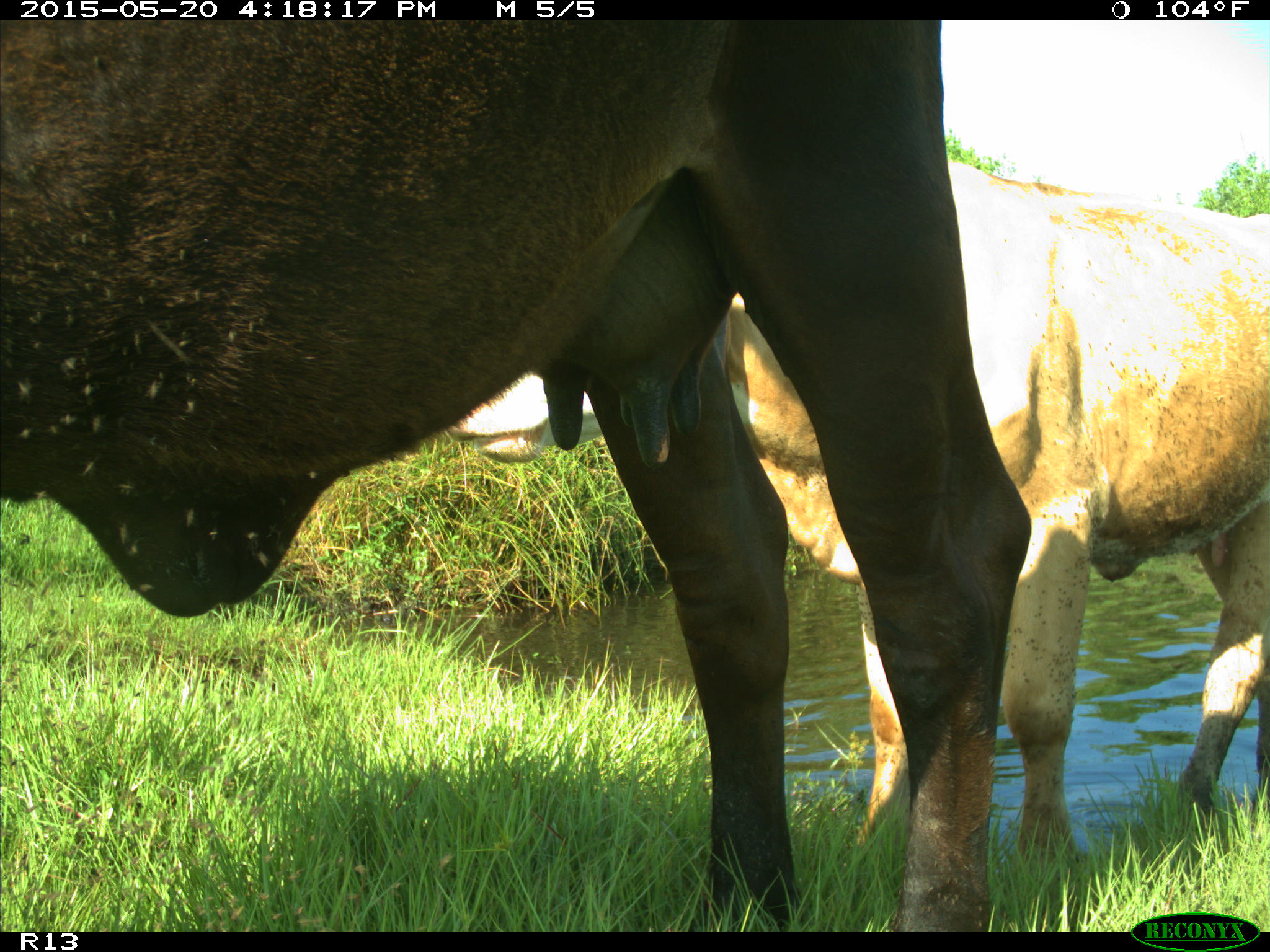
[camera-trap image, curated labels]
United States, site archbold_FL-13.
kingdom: Animalia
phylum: Chordata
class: Mammalia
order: Artiodactyla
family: Bovidae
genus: Bos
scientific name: Bos taurus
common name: domestic cow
Bos taurus (domestic cow).